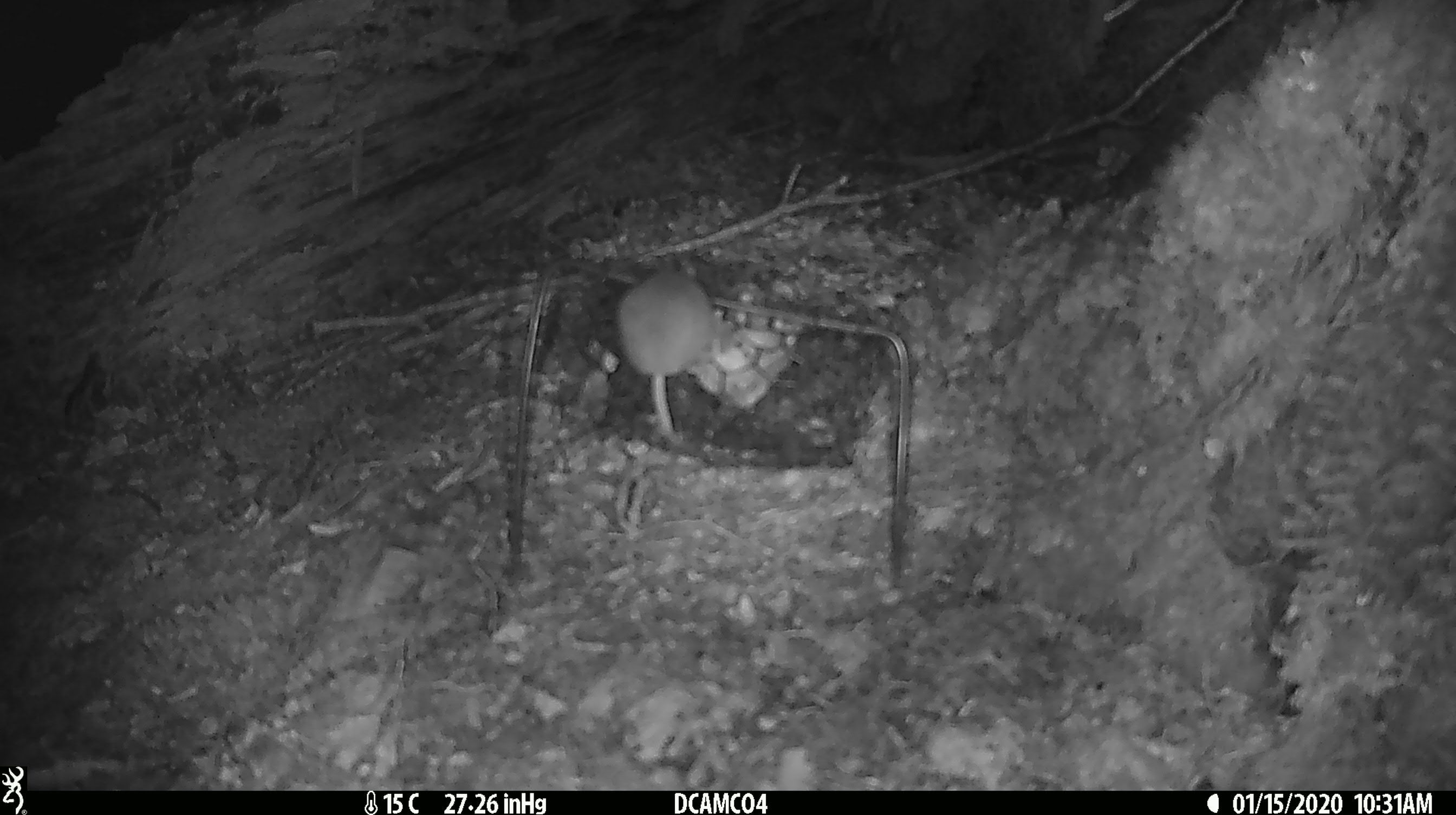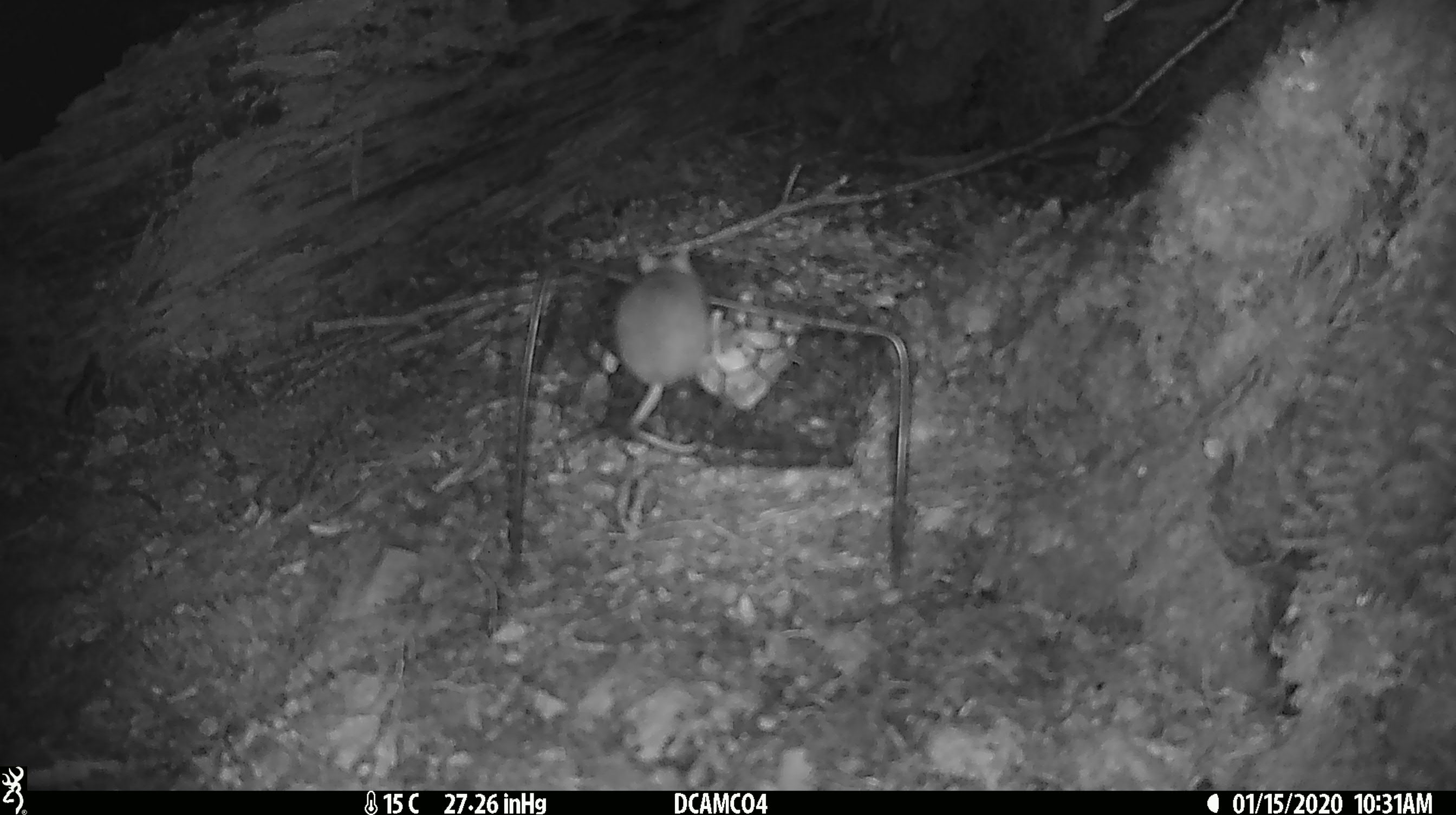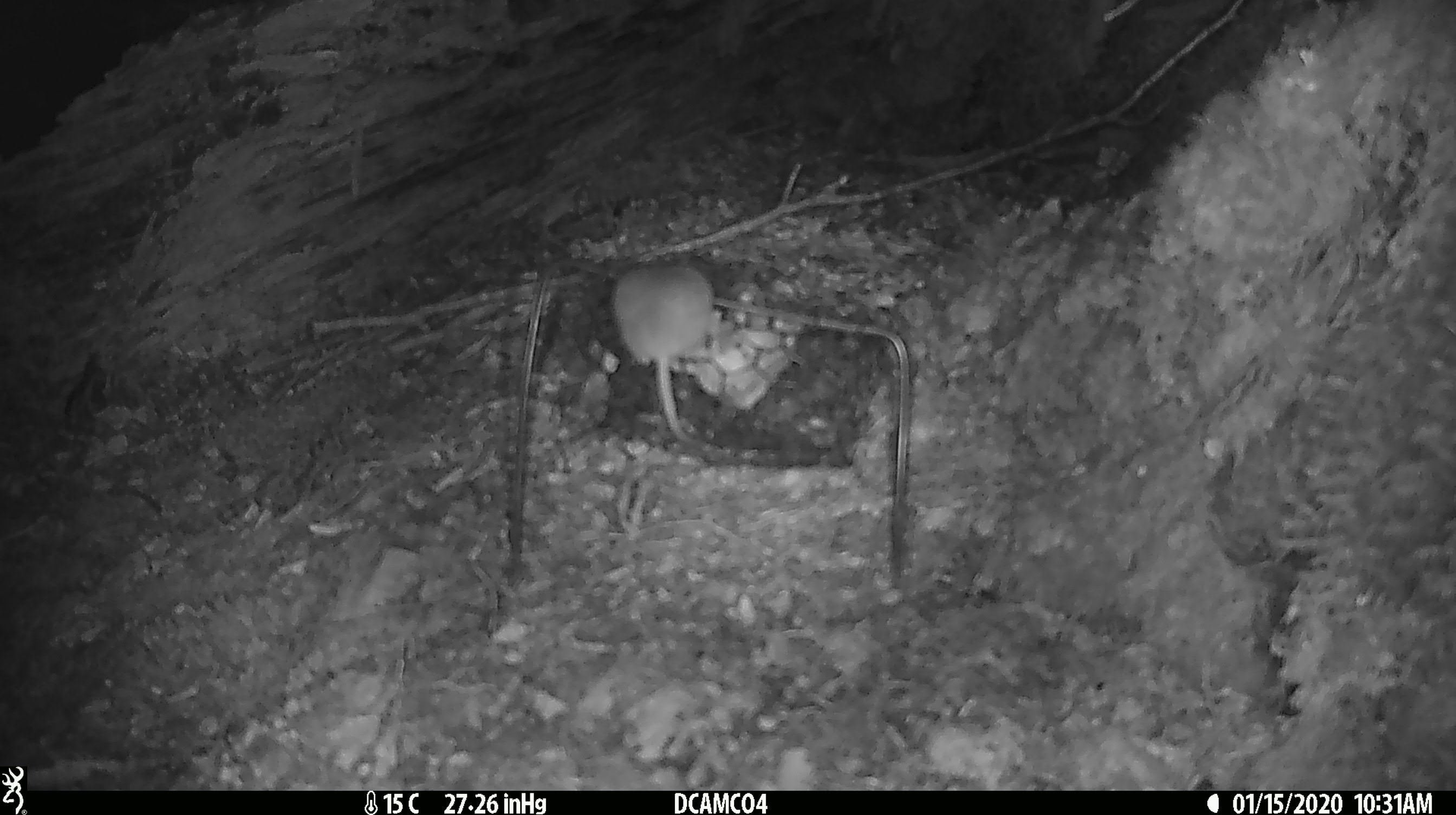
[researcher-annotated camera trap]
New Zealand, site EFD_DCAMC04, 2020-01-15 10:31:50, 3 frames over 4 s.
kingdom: Animalia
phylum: Chordata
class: Mammalia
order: Rodentia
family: Muridae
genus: Mus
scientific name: Mus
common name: mouse